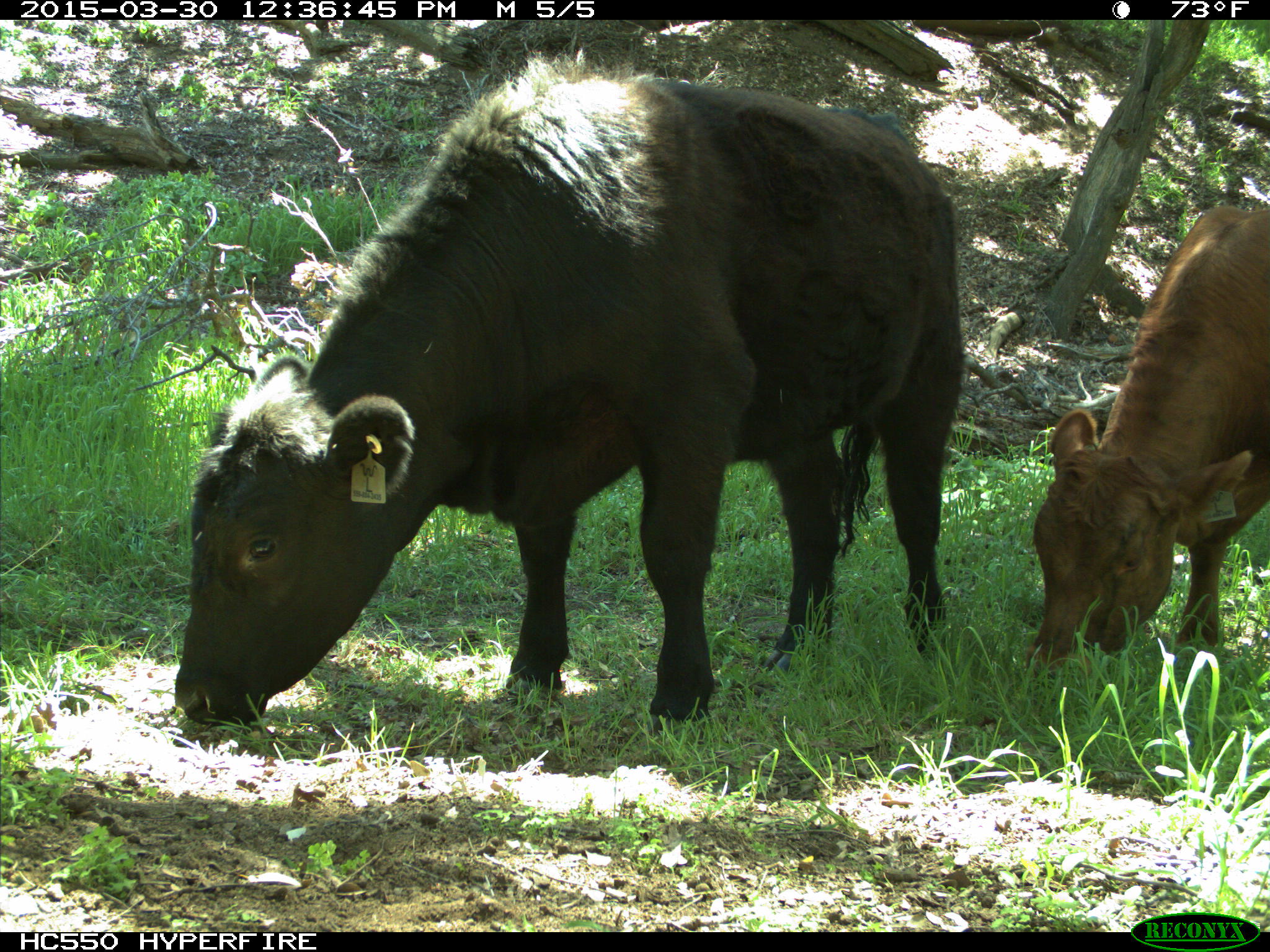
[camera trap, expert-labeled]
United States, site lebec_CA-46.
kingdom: Animalia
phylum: Chordata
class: Mammalia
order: Artiodactyla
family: Bovidae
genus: Bos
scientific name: Bos taurus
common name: domestic cow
Bos taurus (domestic cow).